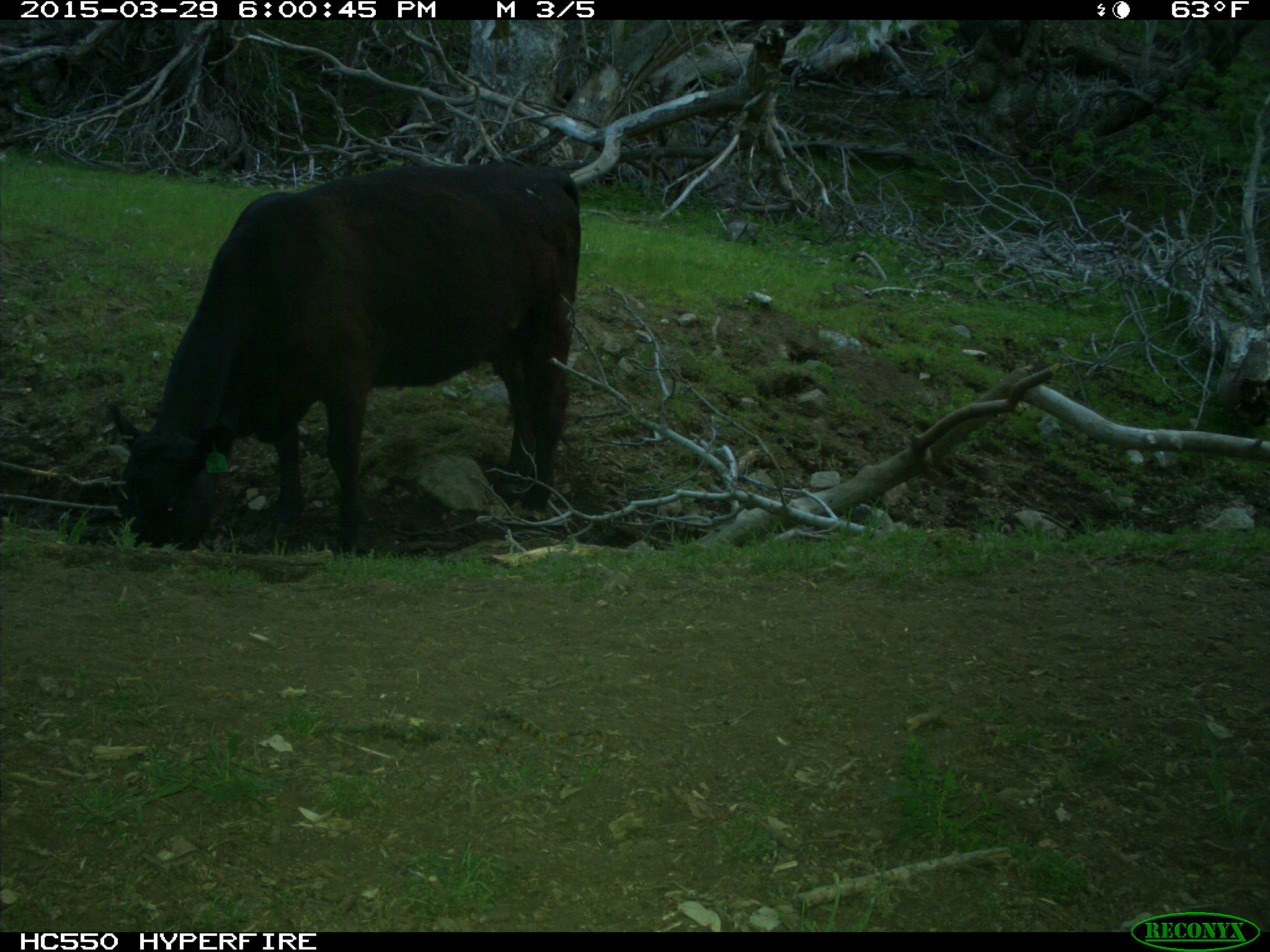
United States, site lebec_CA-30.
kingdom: Animalia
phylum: Chordata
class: Mammalia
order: Artiodactyla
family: Bovidae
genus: Bos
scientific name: Bos taurus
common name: domestic cow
Bos taurus (domestic cow).